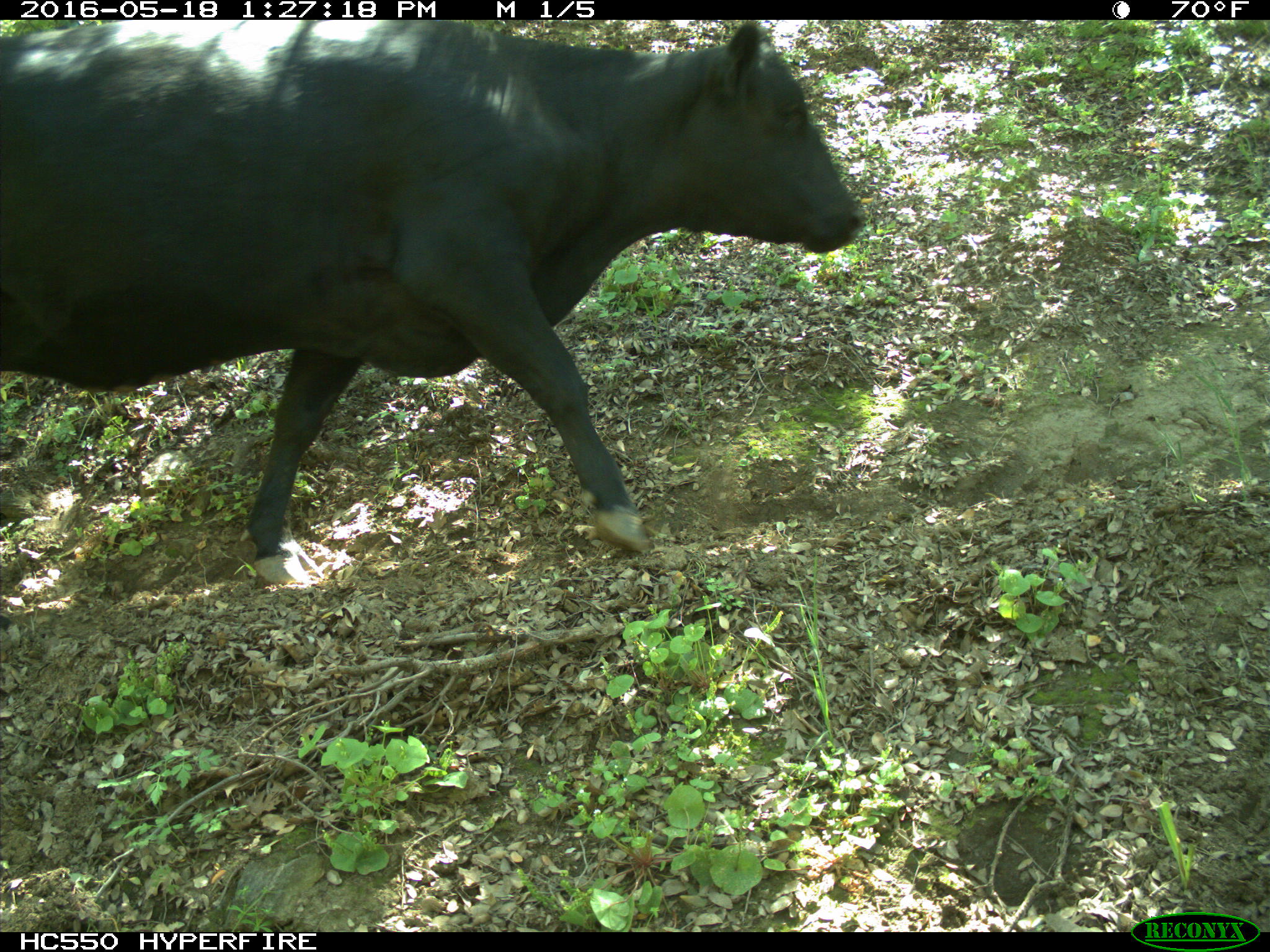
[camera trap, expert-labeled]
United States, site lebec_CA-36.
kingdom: Animalia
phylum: Chordata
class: Mammalia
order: Artiodactyla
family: Bovidae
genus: Bos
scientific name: Bos taurus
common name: domestic cow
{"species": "Bos taurus (domestic cow)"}